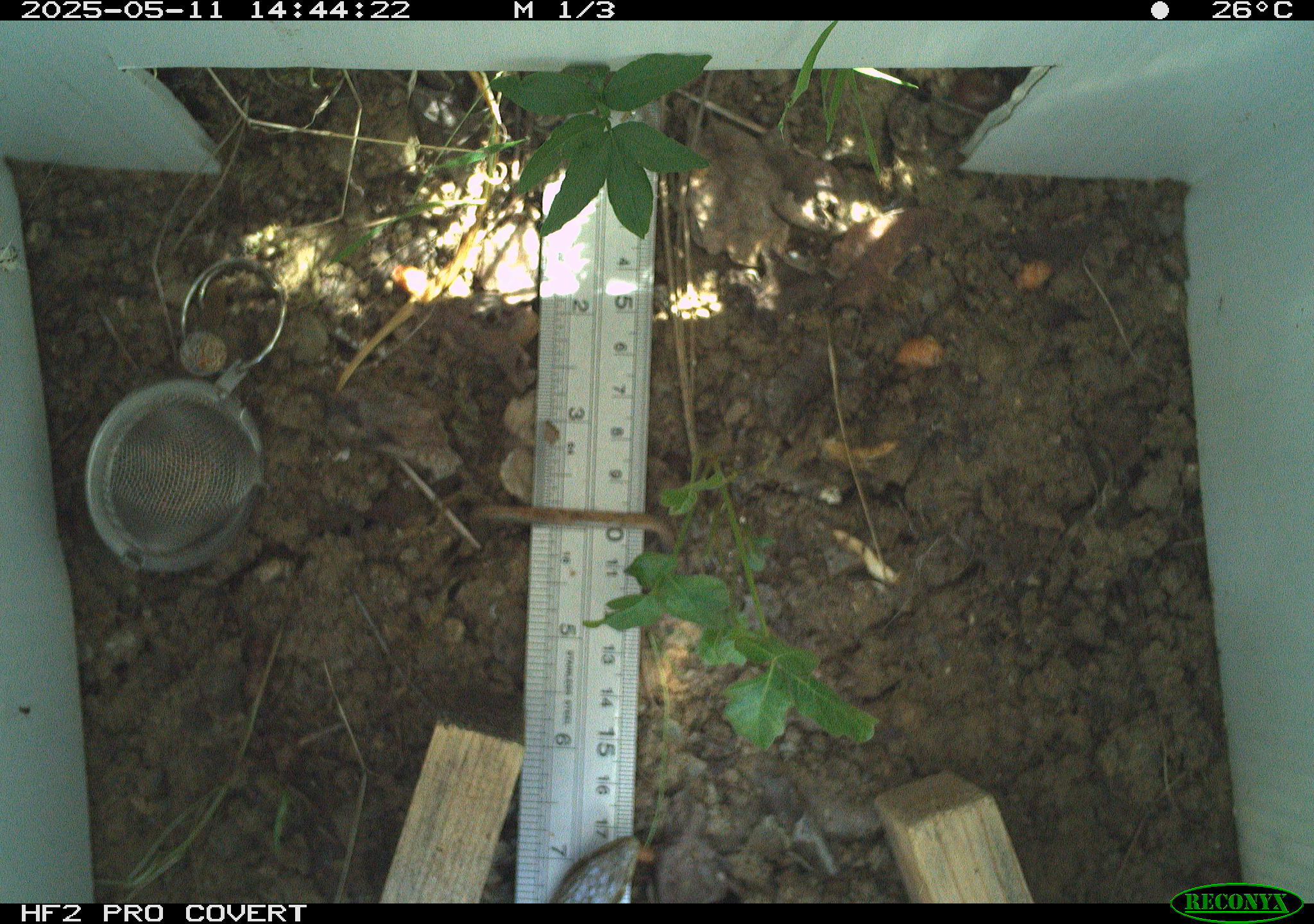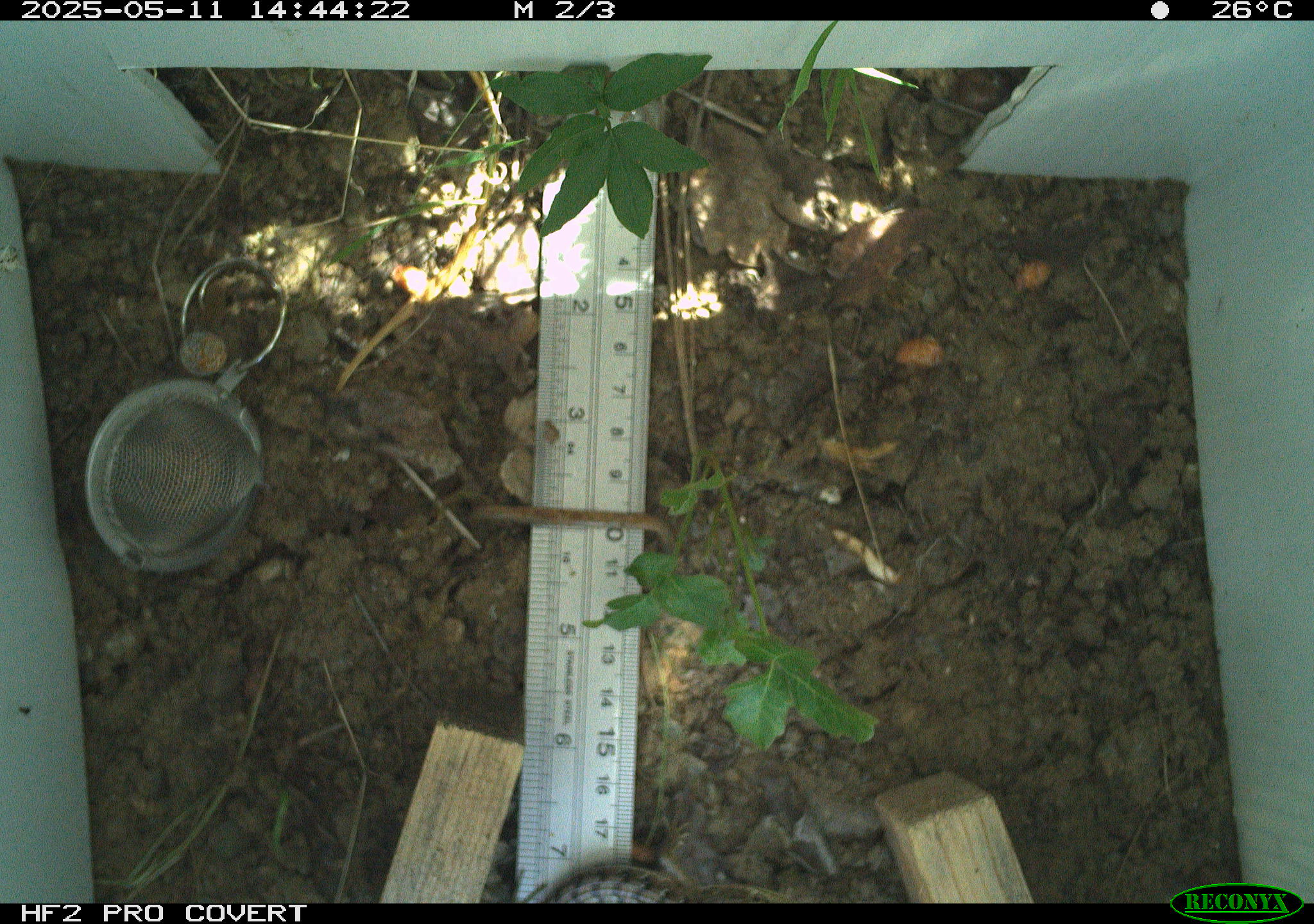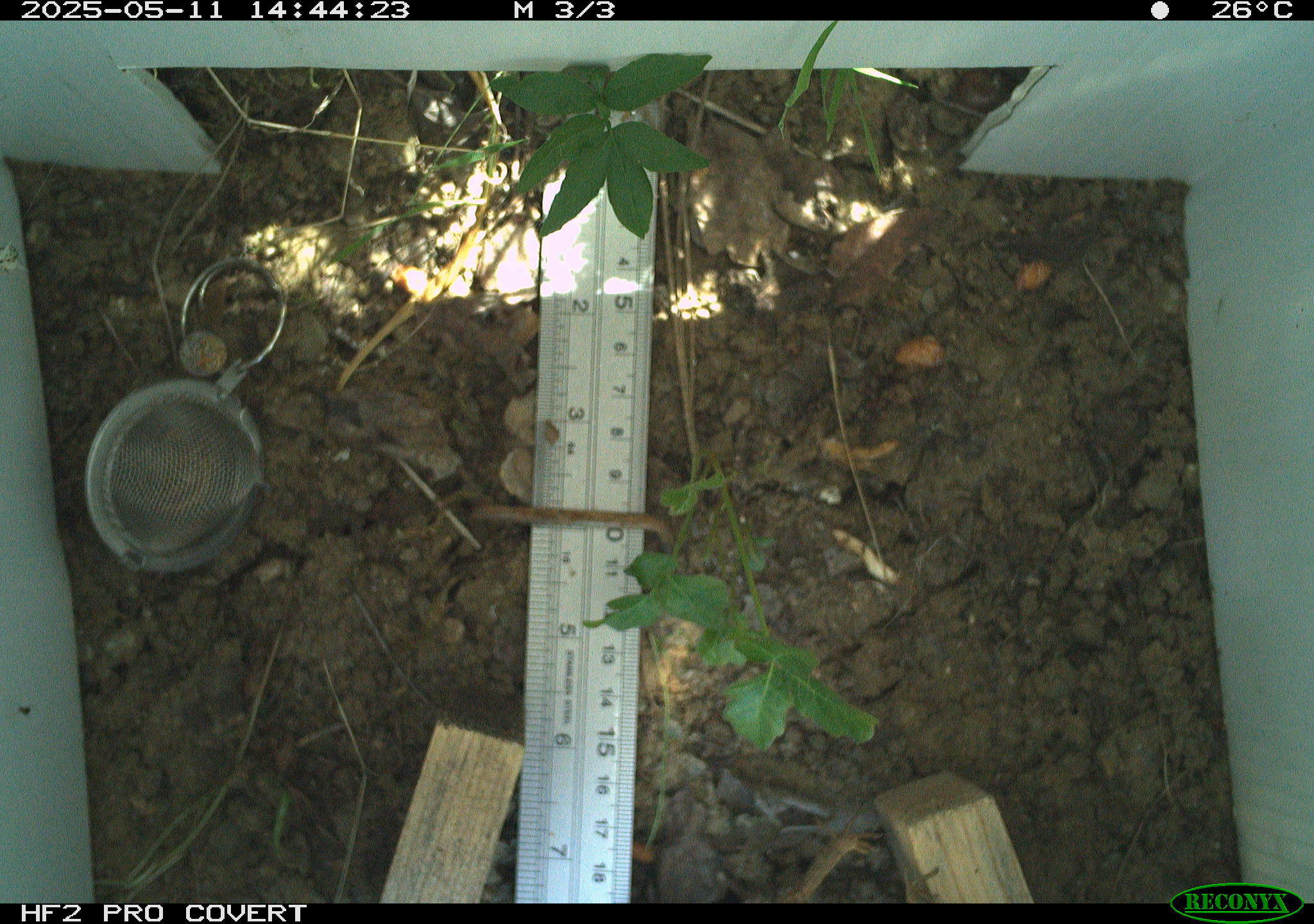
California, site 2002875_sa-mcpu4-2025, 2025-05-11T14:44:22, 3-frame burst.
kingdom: Animalia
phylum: Chordata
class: Reptilia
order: Squamata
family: Anguidae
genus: Elgaria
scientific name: Elgaria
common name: alligator lizards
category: elgaria species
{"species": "elgaria species (alligator lizards) (Elgaria)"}